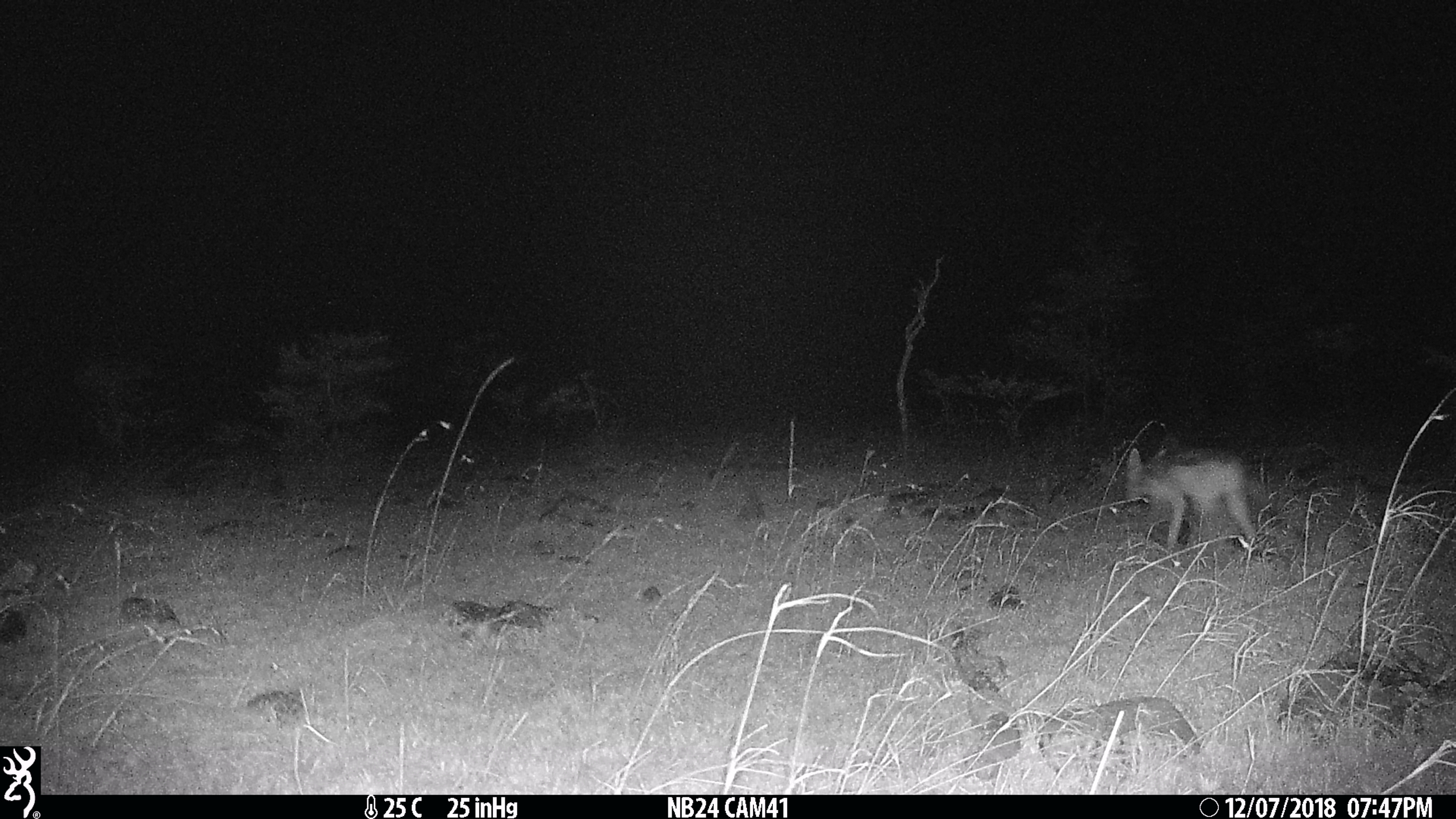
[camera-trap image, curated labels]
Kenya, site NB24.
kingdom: Animalia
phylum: Chordata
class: Mammalia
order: Carnivora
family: Canidae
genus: Lupulella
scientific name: Lupulella mesomelas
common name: black-backed jackal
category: jackal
Jackal (black-backed jackal) (Lupulella mesomelas).